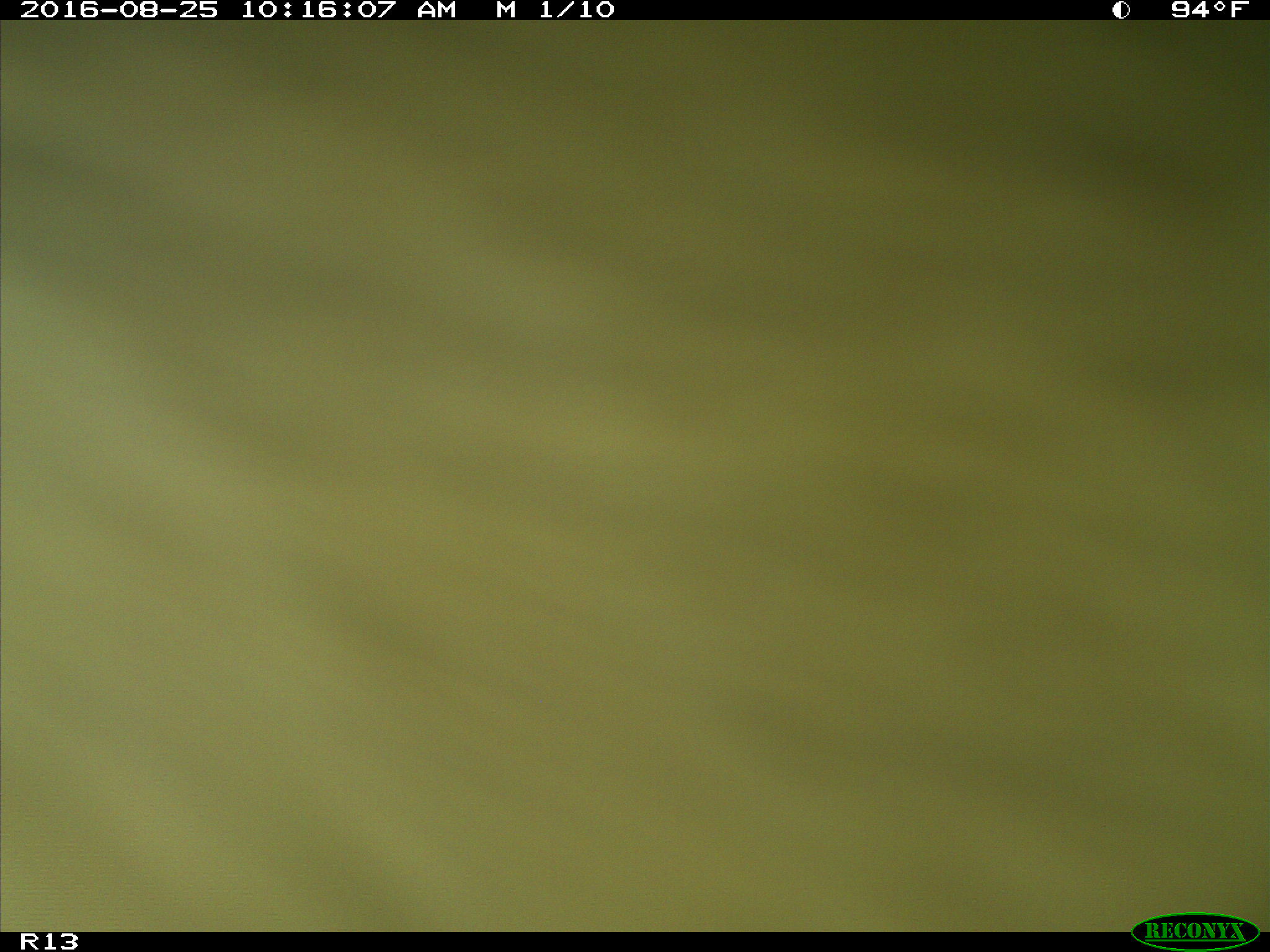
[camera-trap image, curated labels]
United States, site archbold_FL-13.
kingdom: Animalia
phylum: Chordata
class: Mammalia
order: Artiodactyla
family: Bovidae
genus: Bos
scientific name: Bos taurus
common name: domestic cow